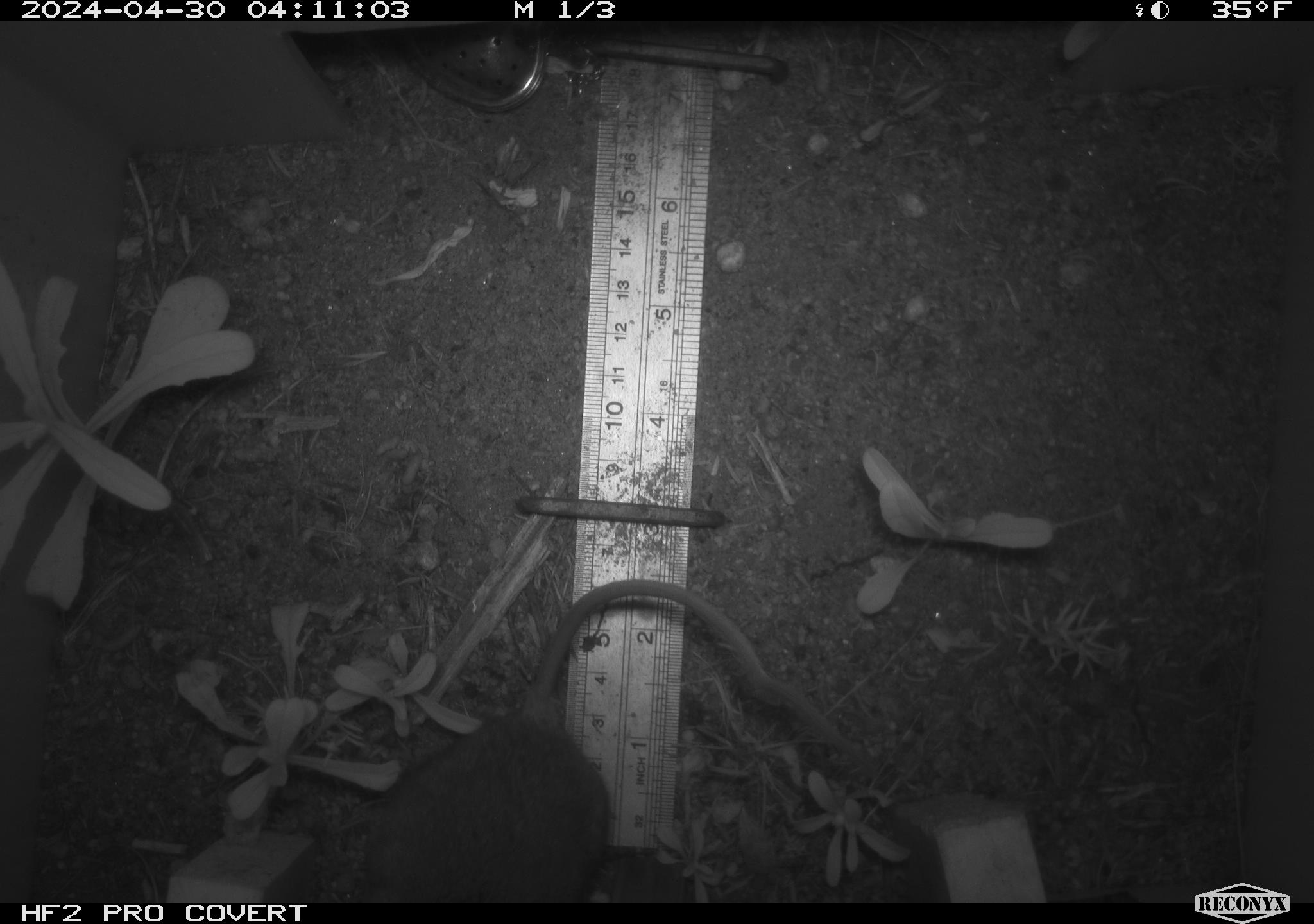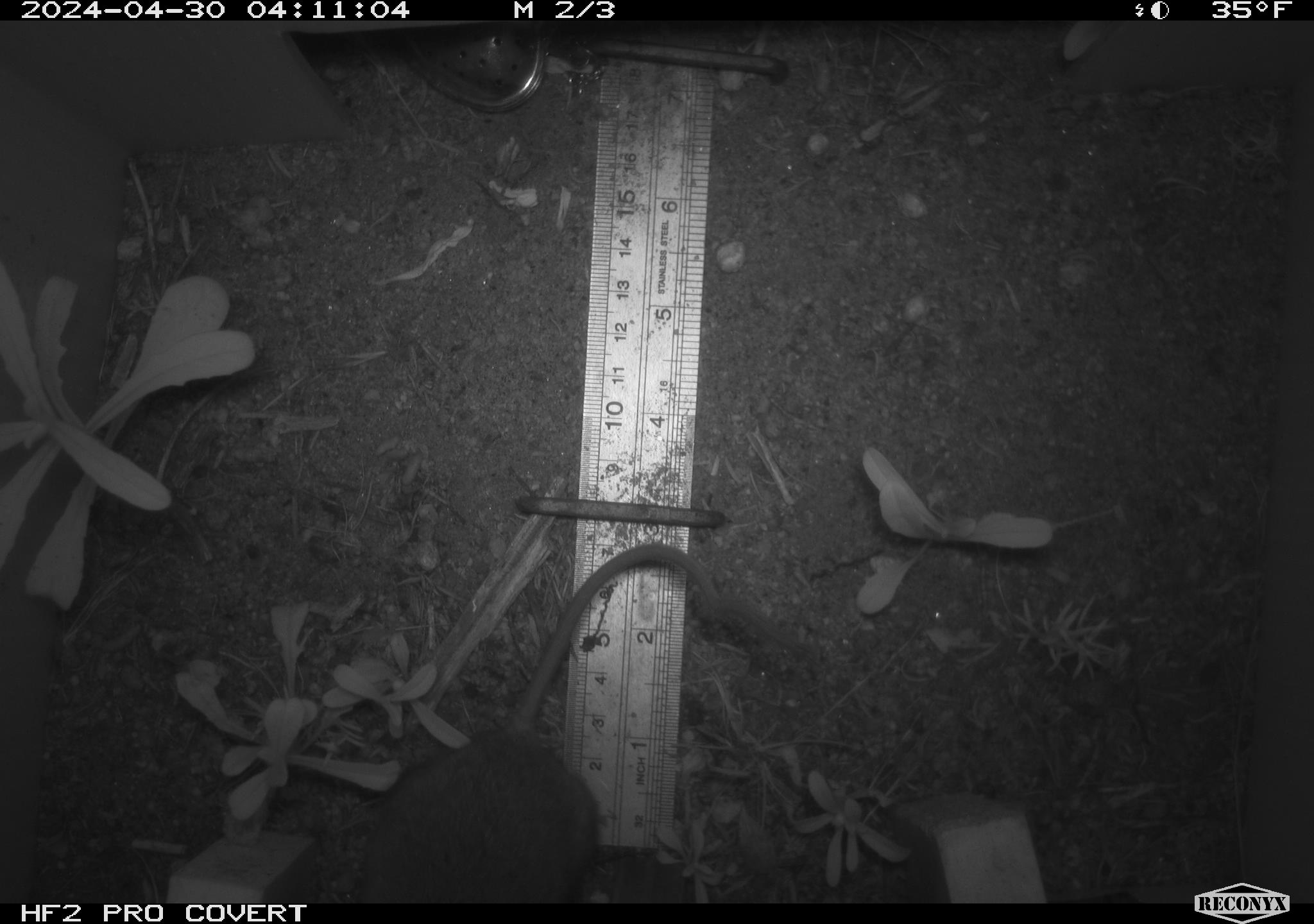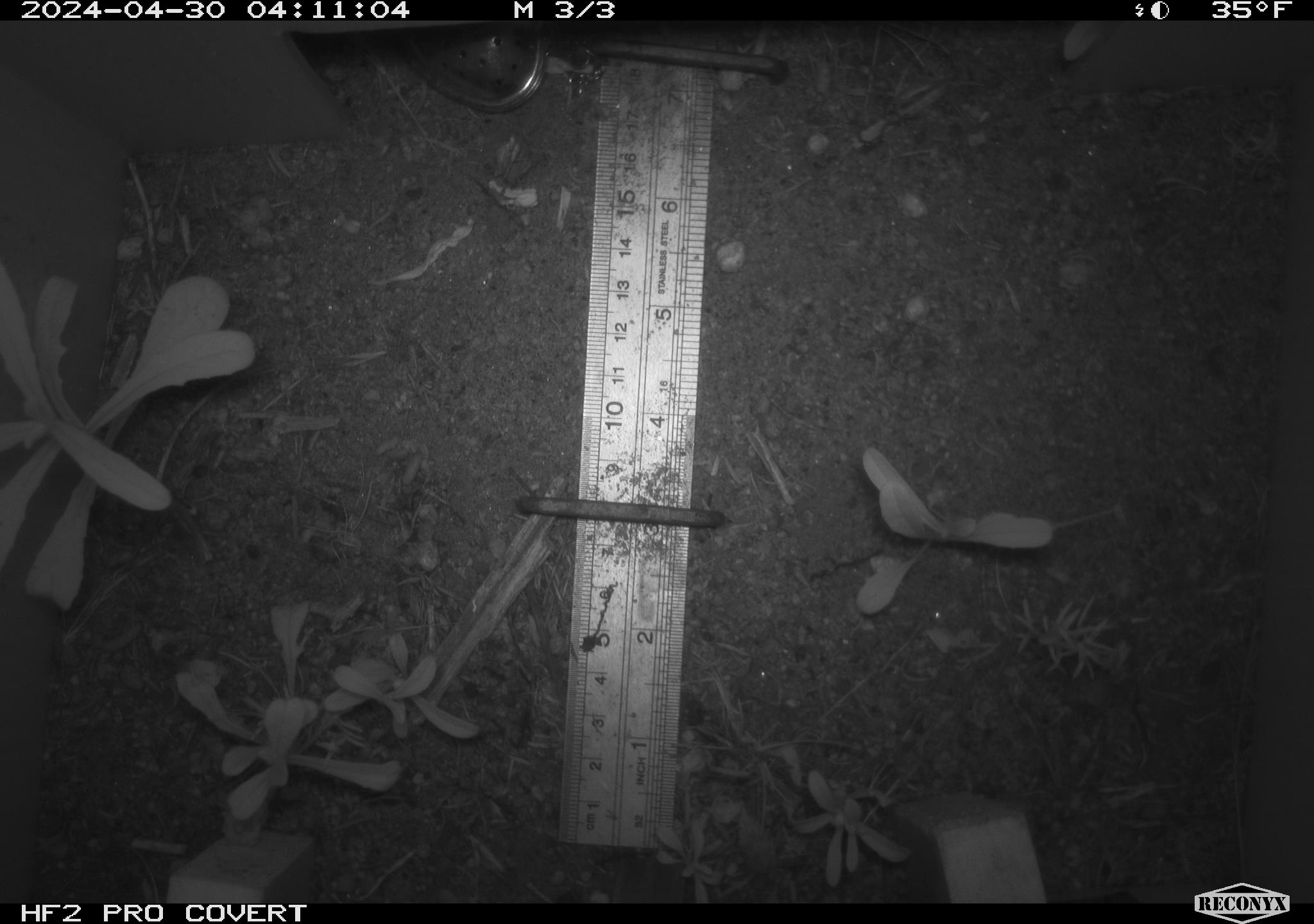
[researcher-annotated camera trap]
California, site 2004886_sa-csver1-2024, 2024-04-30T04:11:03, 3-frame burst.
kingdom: Animalia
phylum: Chordata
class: Mammalia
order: Rodentia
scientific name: Rodentia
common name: rodent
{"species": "rodent (Rodentia)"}